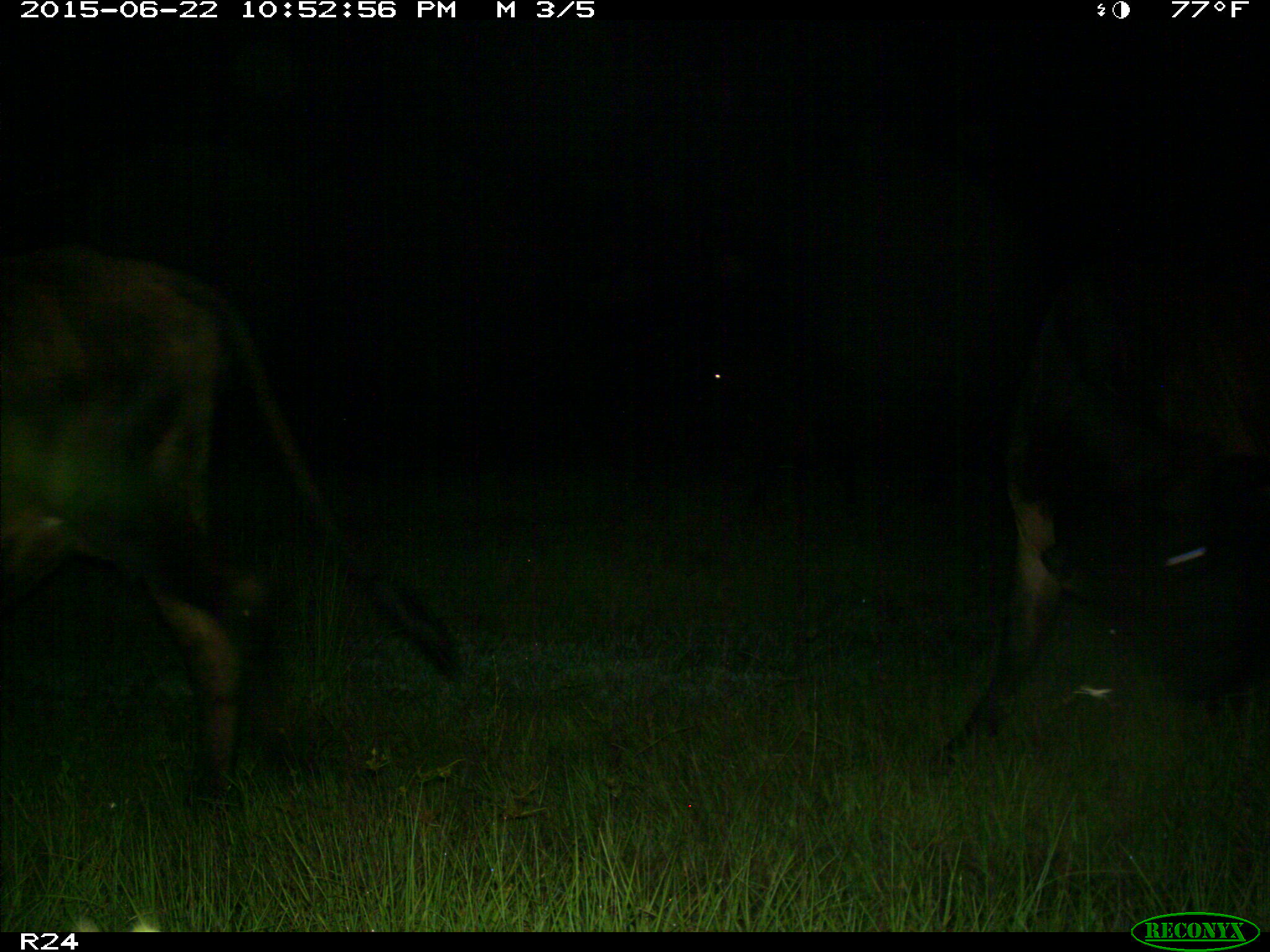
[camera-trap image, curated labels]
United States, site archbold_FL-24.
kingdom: Animalia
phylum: Chordata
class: Mammalia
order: Artiodactyla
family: Bovidae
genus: Bos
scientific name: Bos taurus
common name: domestic cow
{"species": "Bos taurus (domestic cow)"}